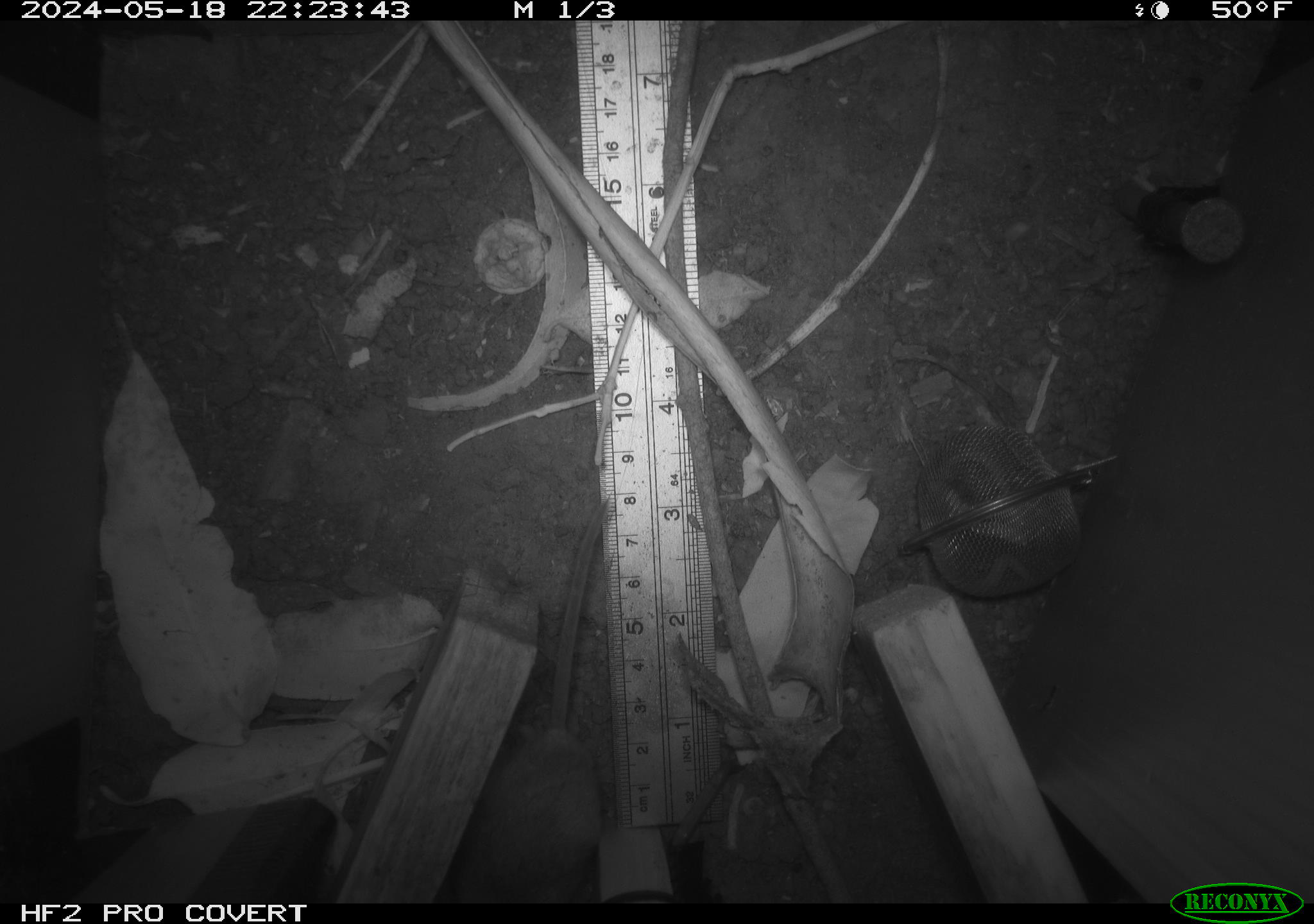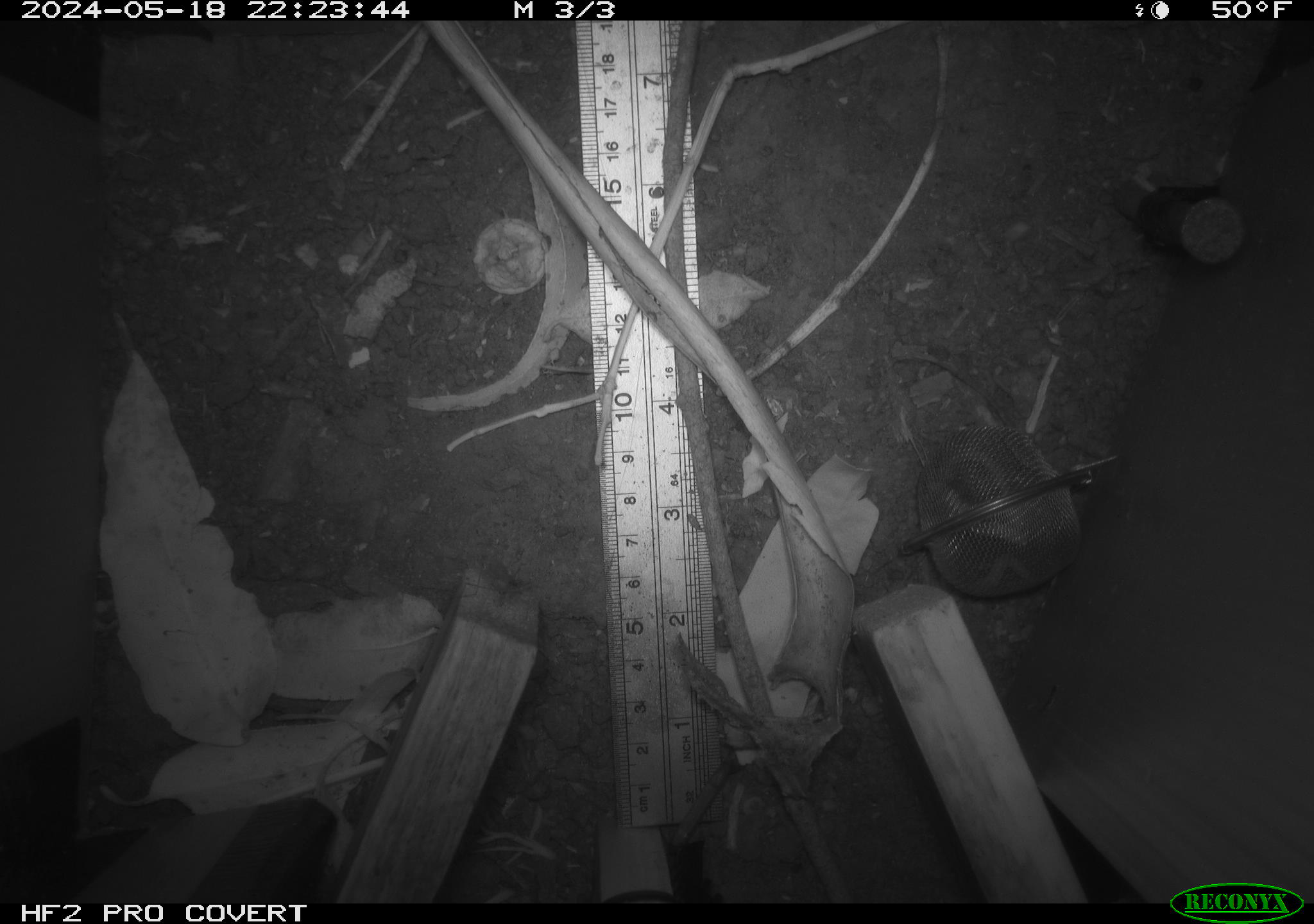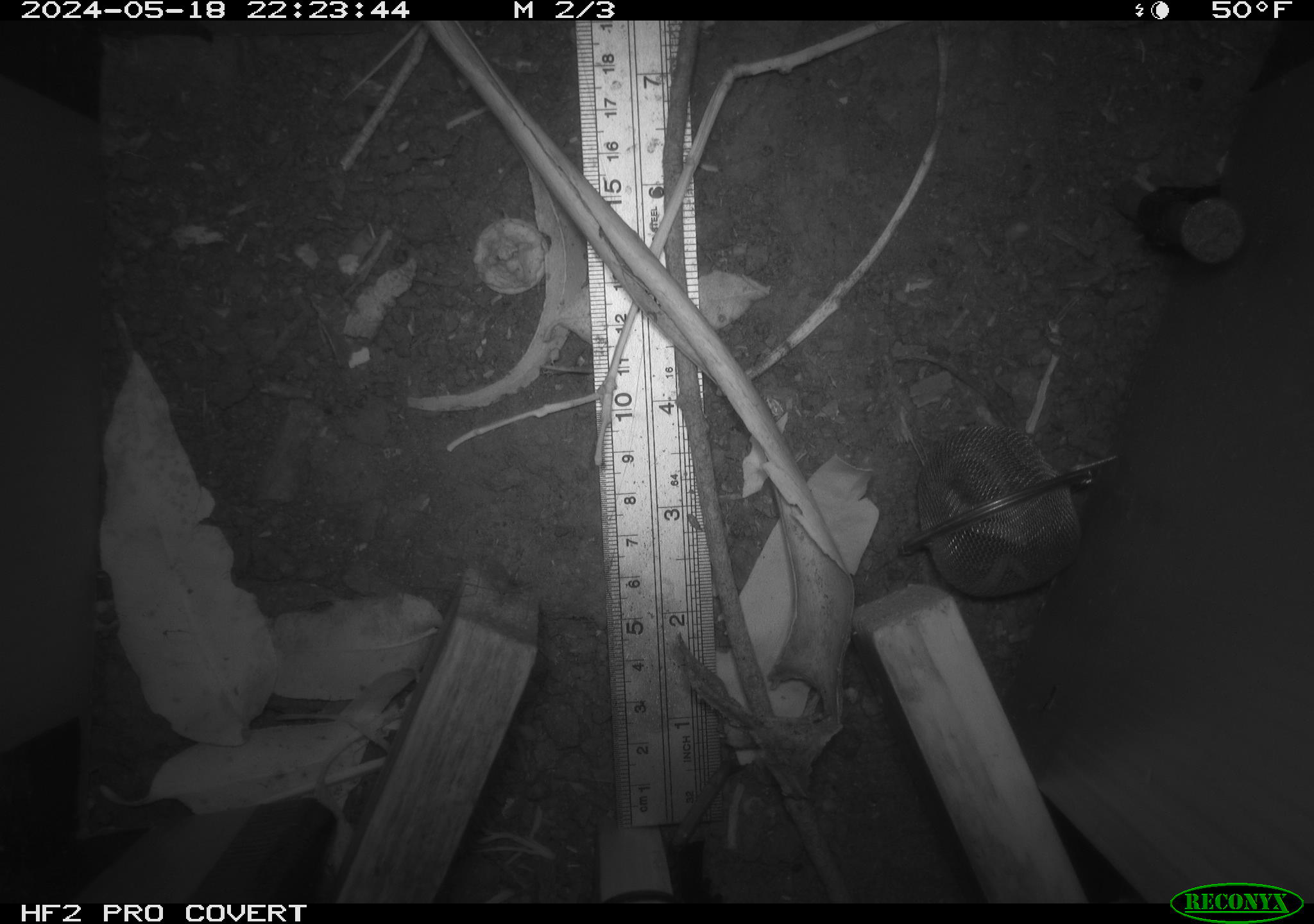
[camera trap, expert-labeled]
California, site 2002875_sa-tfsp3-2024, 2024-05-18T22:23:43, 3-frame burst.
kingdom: Animalia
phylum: Chordata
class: Mammalia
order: Rodentia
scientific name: Rodentia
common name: rodent